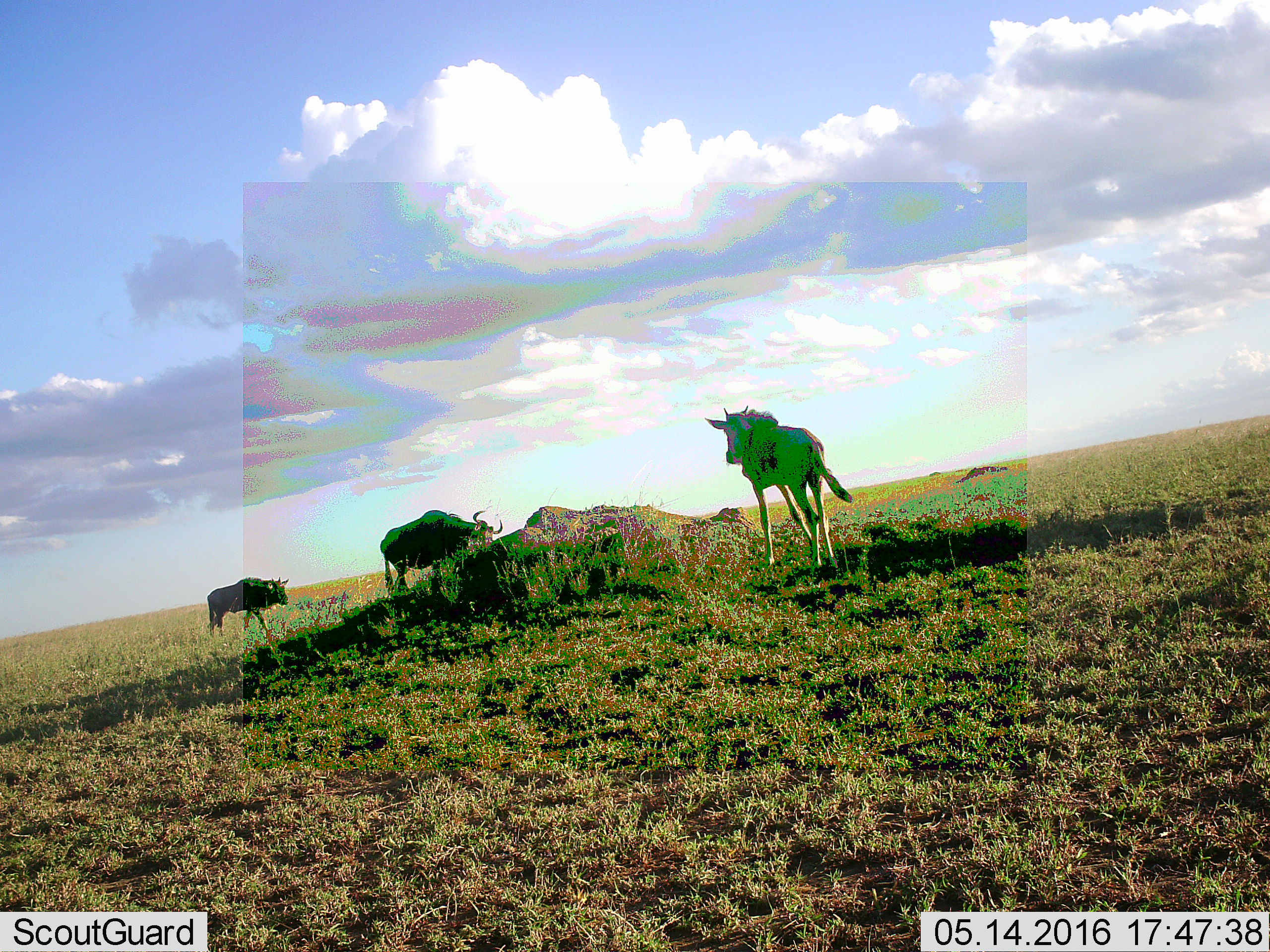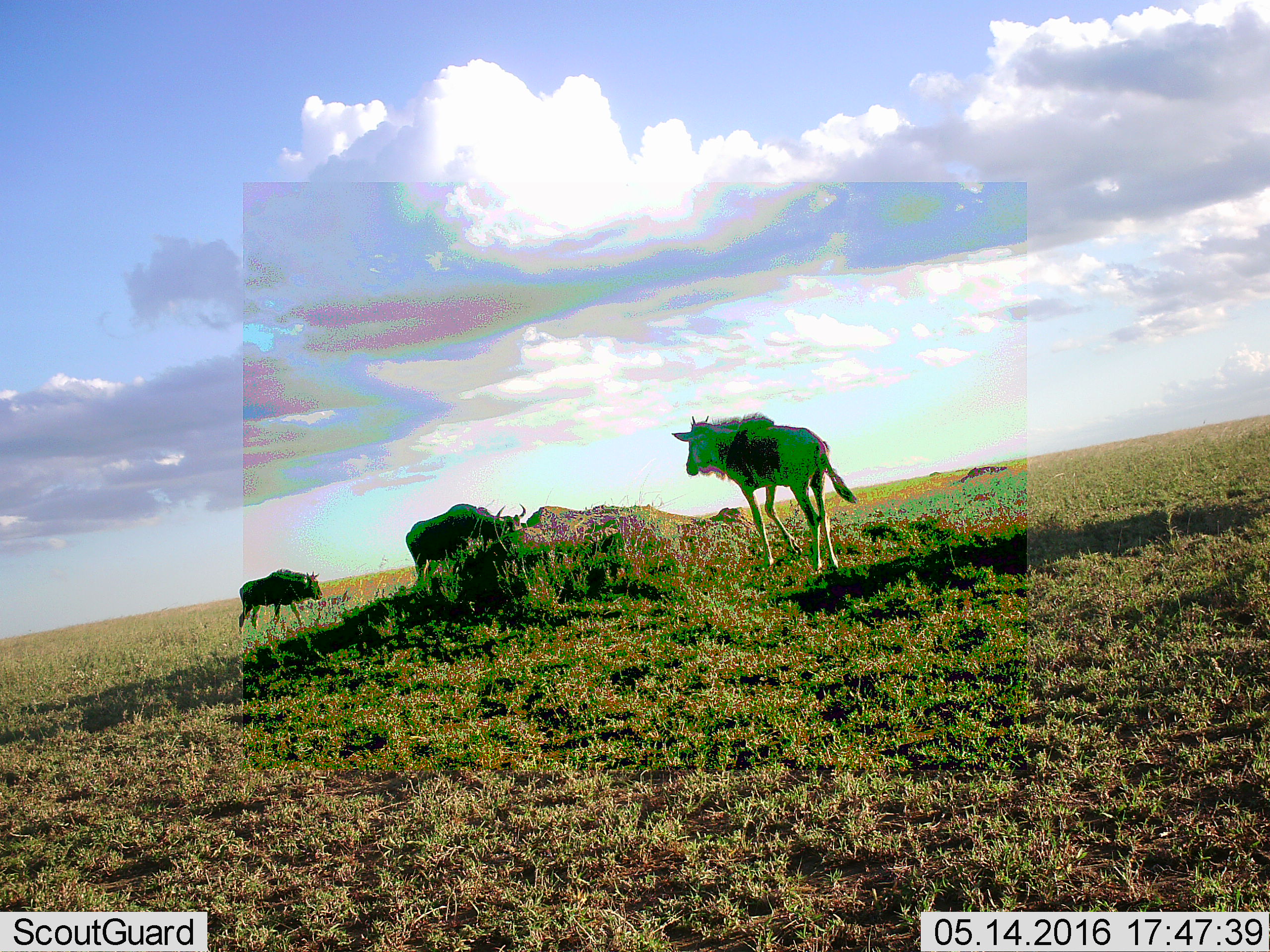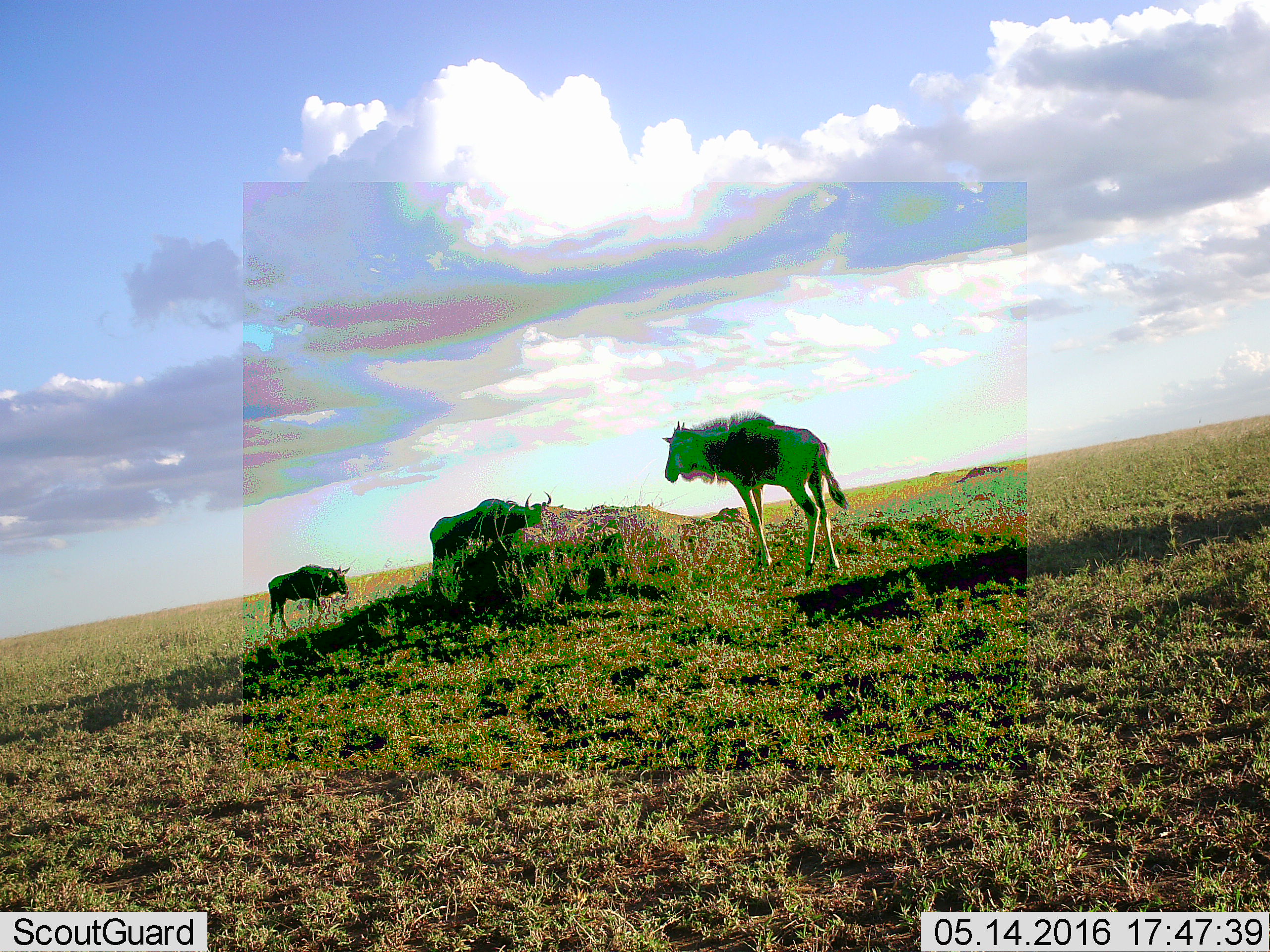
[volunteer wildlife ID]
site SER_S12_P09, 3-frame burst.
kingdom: Animalia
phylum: Chordata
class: Mammalia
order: Artiodactyla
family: Bovidae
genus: Connochaetes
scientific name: Connochaetes taurinus taurinus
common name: blue wildebeest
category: wildebeestblue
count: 3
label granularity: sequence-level